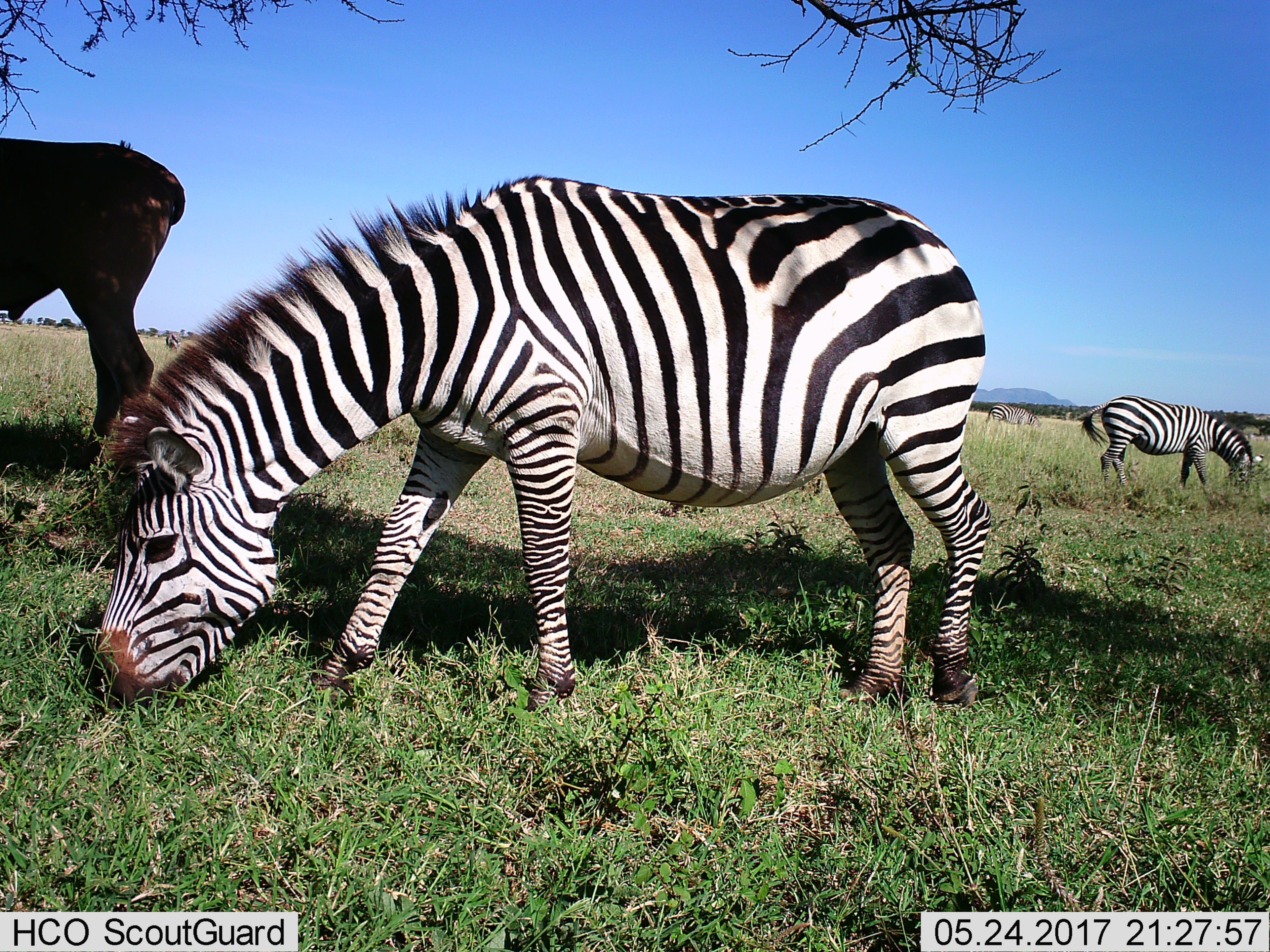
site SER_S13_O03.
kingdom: Animalia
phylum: Chordata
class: Mammalia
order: Perissodactyla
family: Equidae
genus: Equus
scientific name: Equus quagga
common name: plains zebra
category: zebraplains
Zebraplains (plains zebra) (Equus quagga), count 3. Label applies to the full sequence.